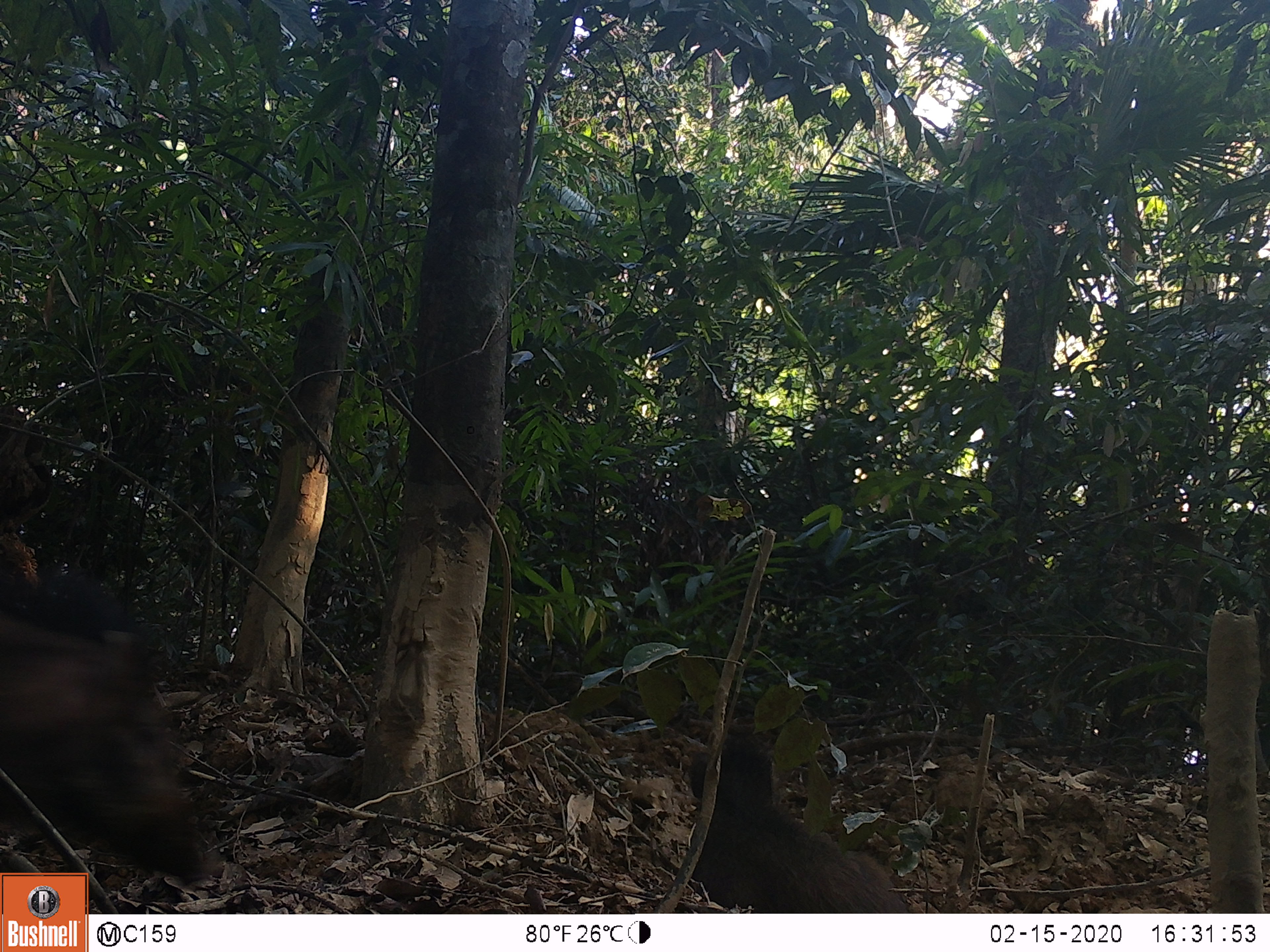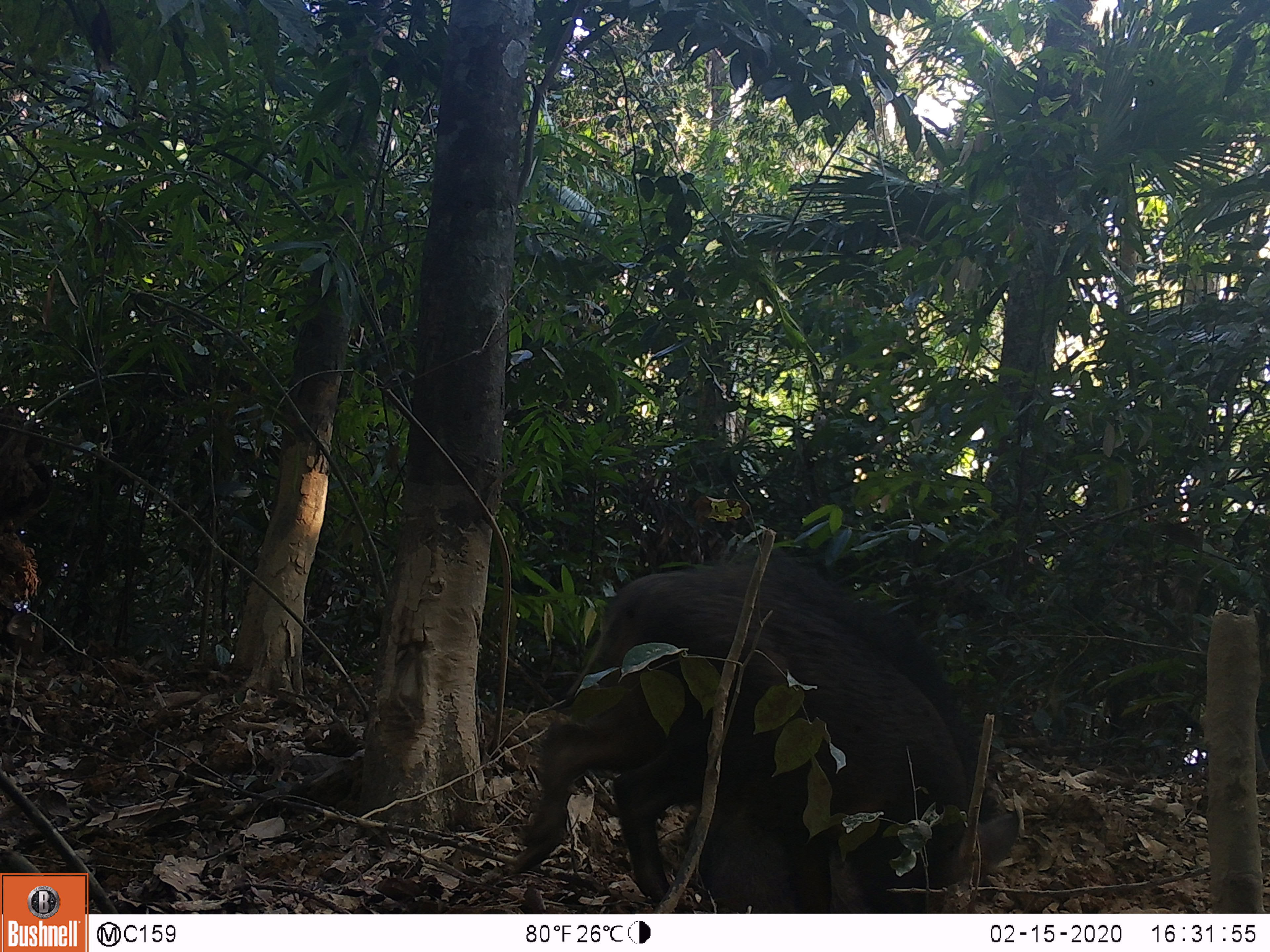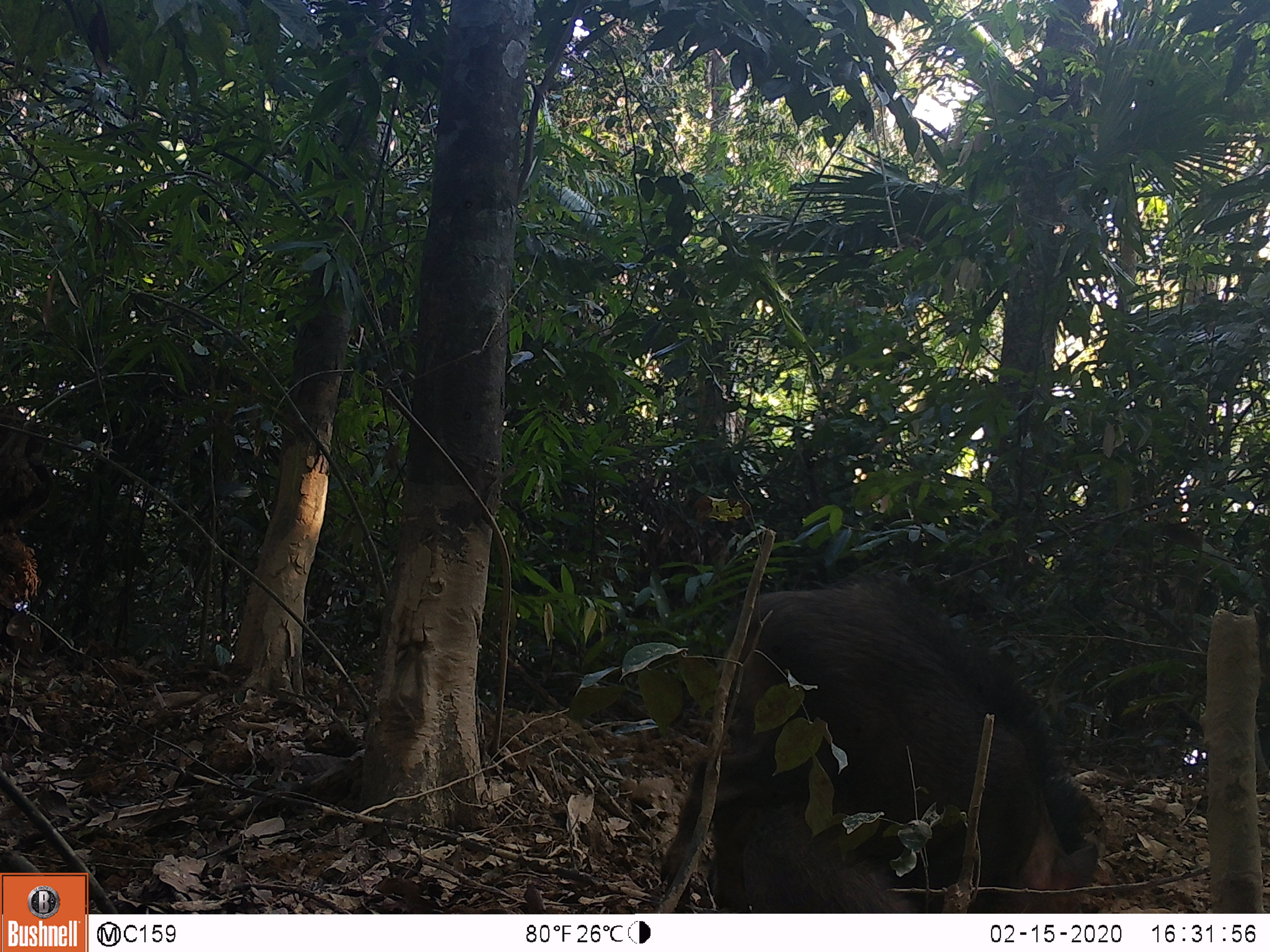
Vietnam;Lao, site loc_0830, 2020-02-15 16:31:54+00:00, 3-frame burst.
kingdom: Animalia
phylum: Chordata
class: Mammalia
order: Artiodactyla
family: Suidae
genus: Sus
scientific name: Sus scrofa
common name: eurasian wild pig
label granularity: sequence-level